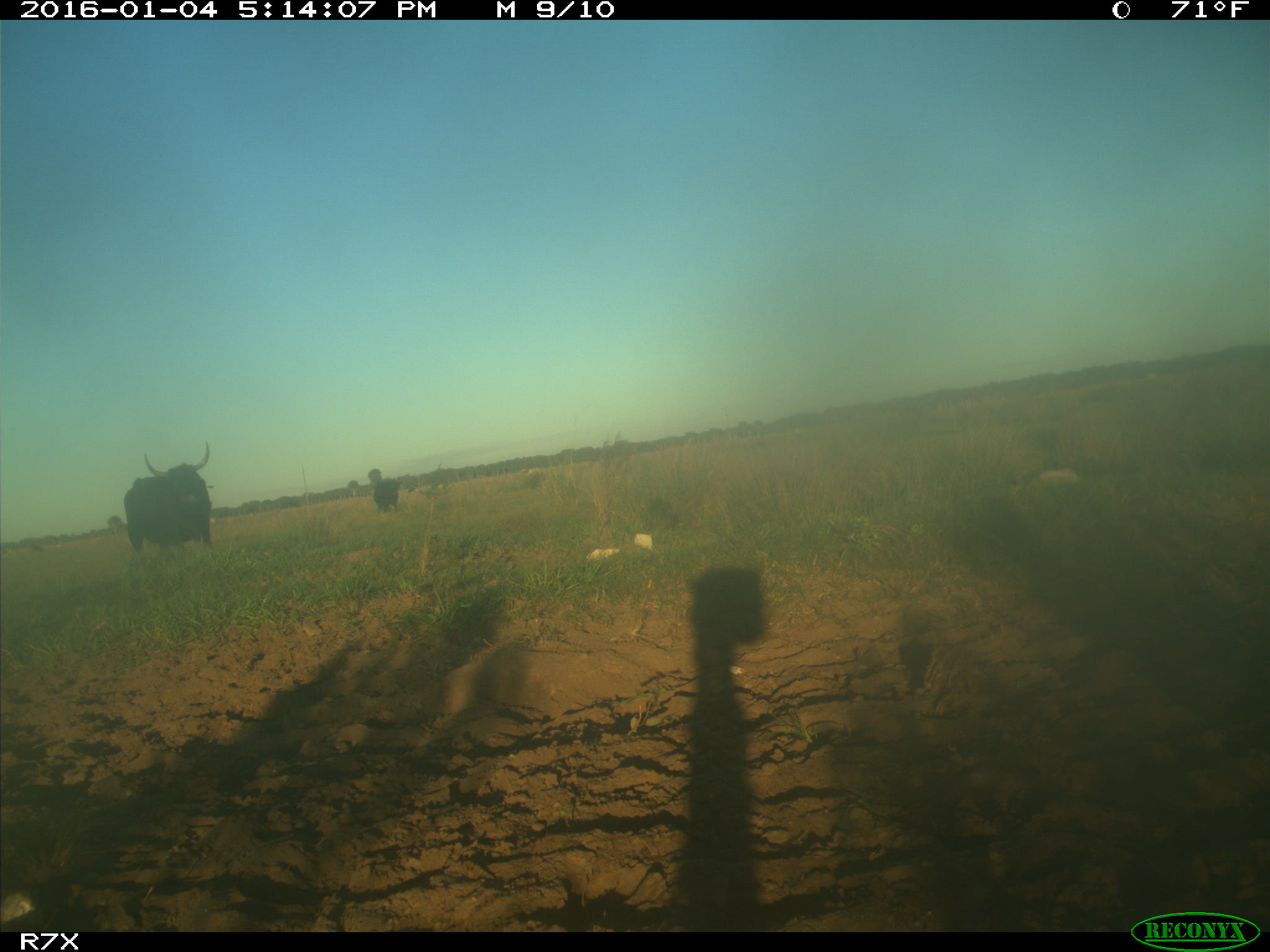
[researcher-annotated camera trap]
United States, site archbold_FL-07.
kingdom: Animalia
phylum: Chordata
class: Mammalia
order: Artiodactyla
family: Bovidae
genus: Bos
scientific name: Bos taurus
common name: domestic cow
Bos taurus (domestic cow).